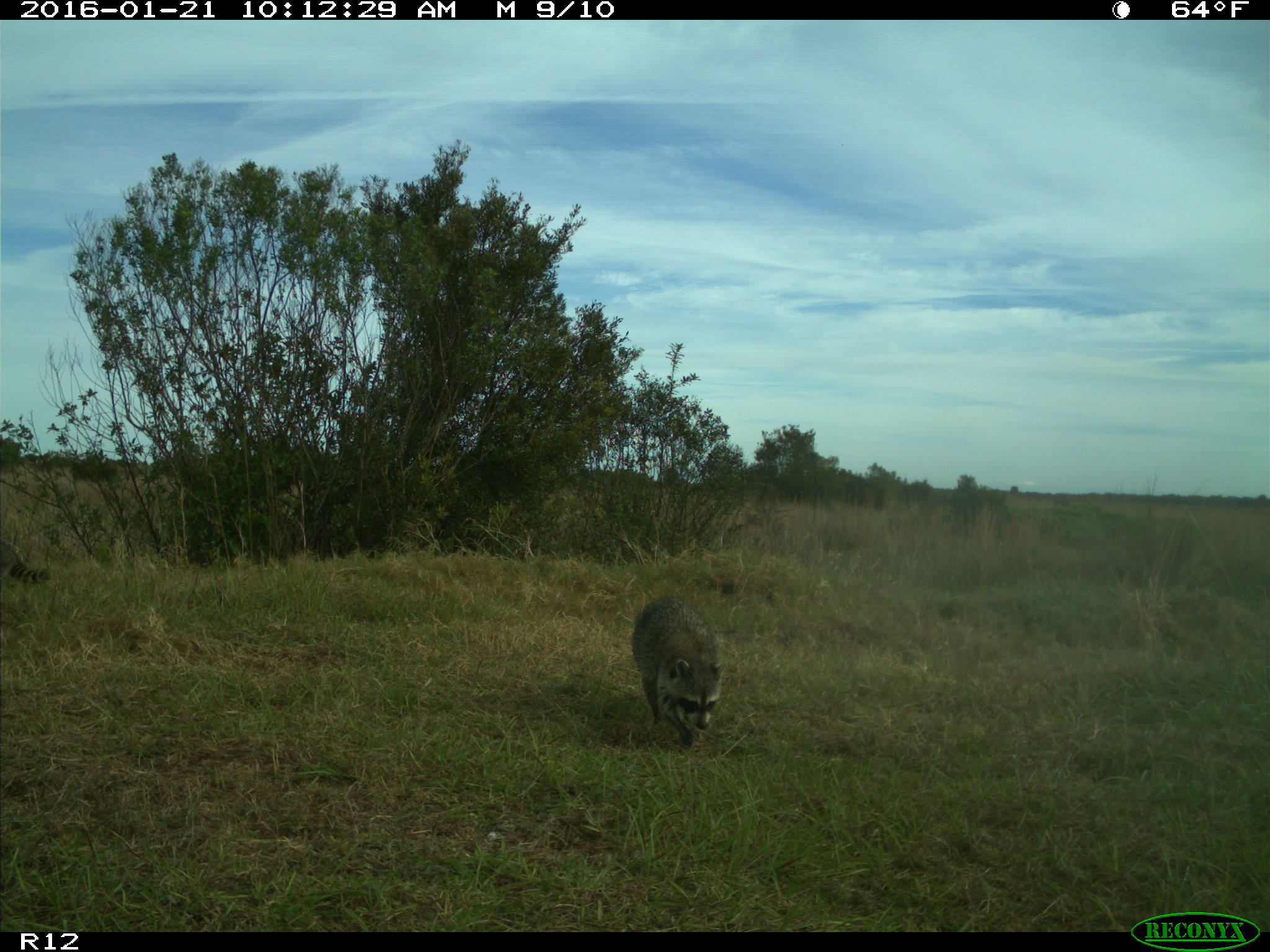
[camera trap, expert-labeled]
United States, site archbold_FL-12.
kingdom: Animalia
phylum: Chordata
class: Mammalia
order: Carnivora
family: Procyonidae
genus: Procyon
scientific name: Procyon lotor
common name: common raccoon